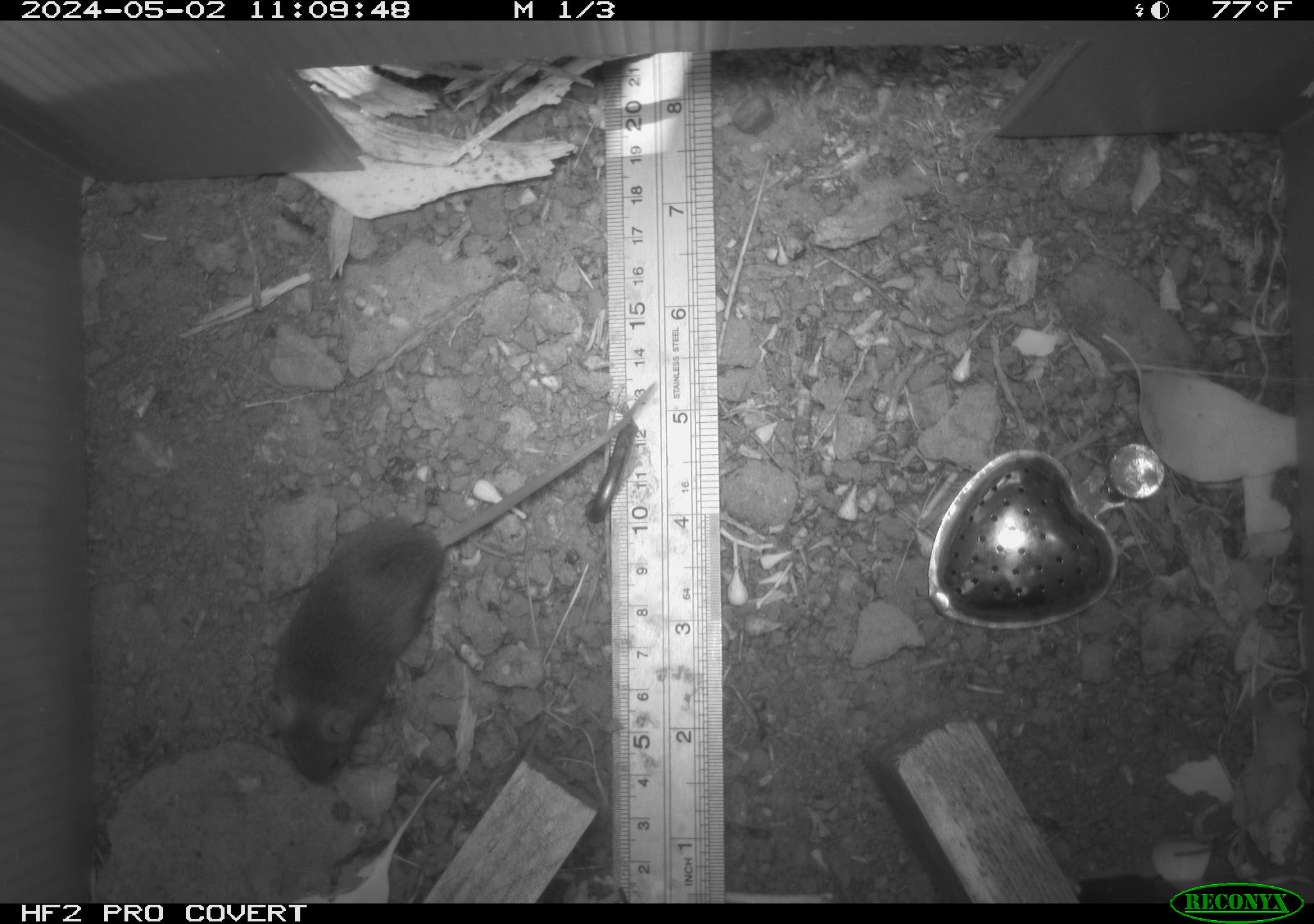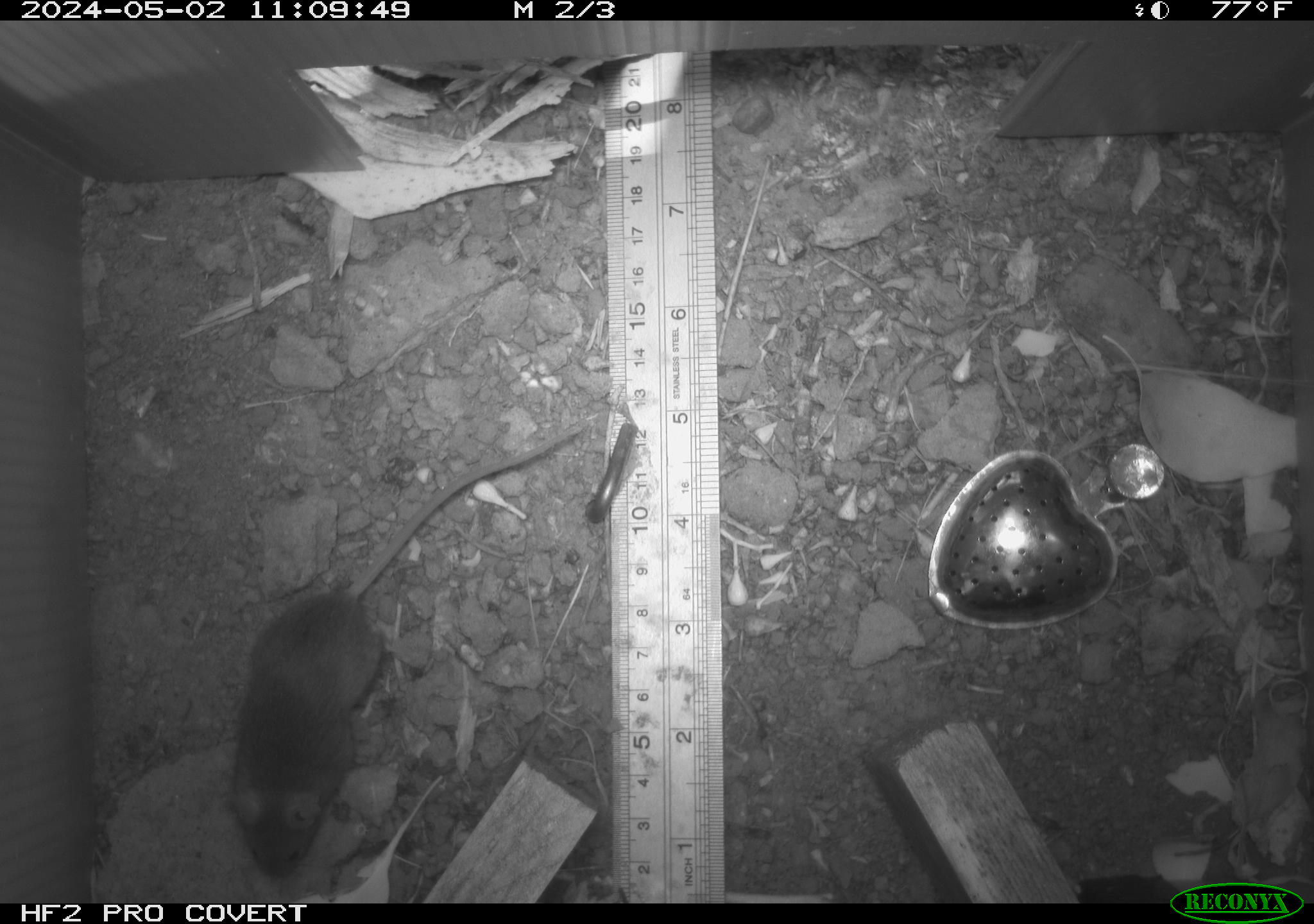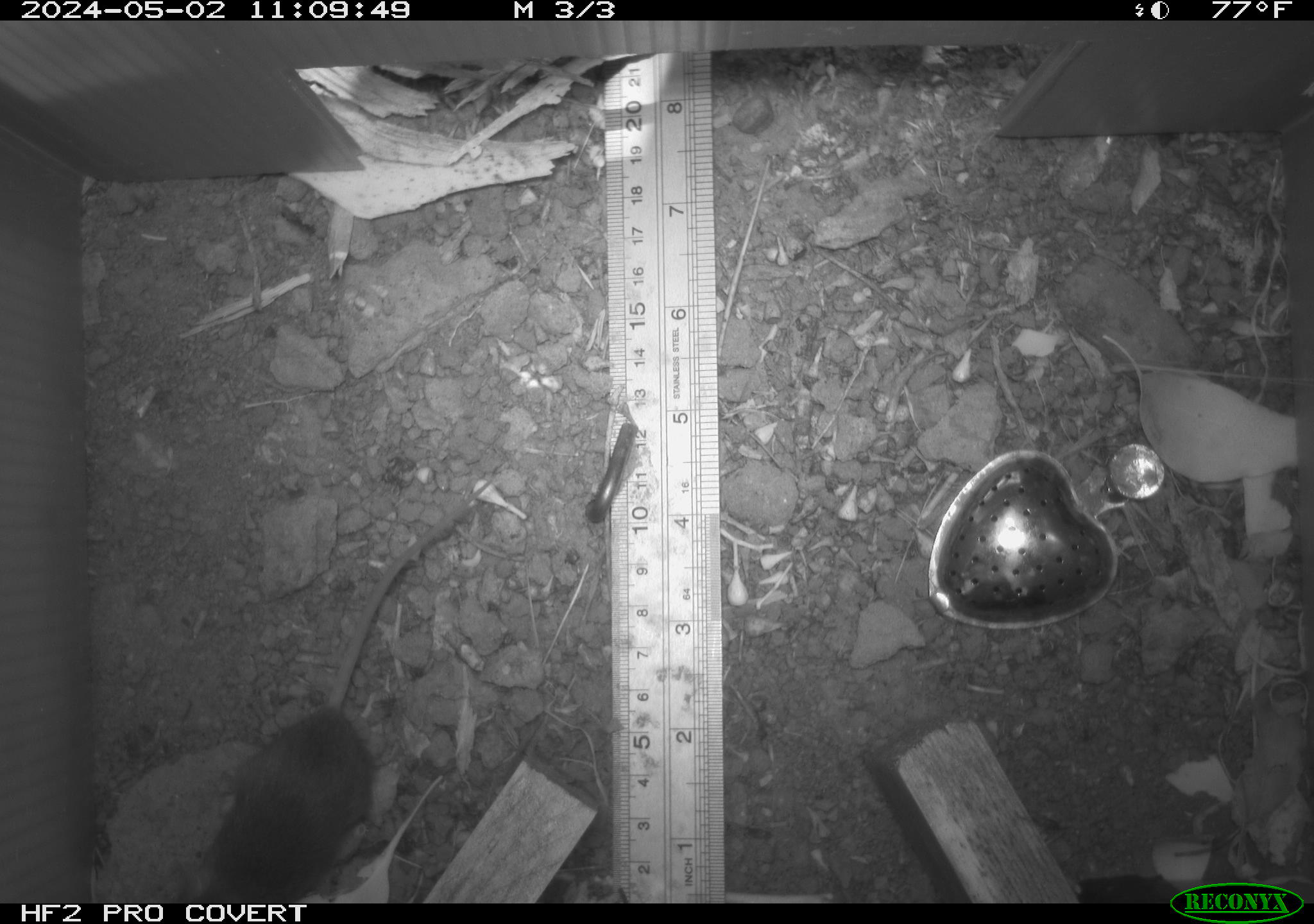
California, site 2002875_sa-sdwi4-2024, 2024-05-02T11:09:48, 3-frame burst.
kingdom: Animalia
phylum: Chordata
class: Mammalia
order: Rodentia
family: Muridae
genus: Mus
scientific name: Mus musculus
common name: house mouse